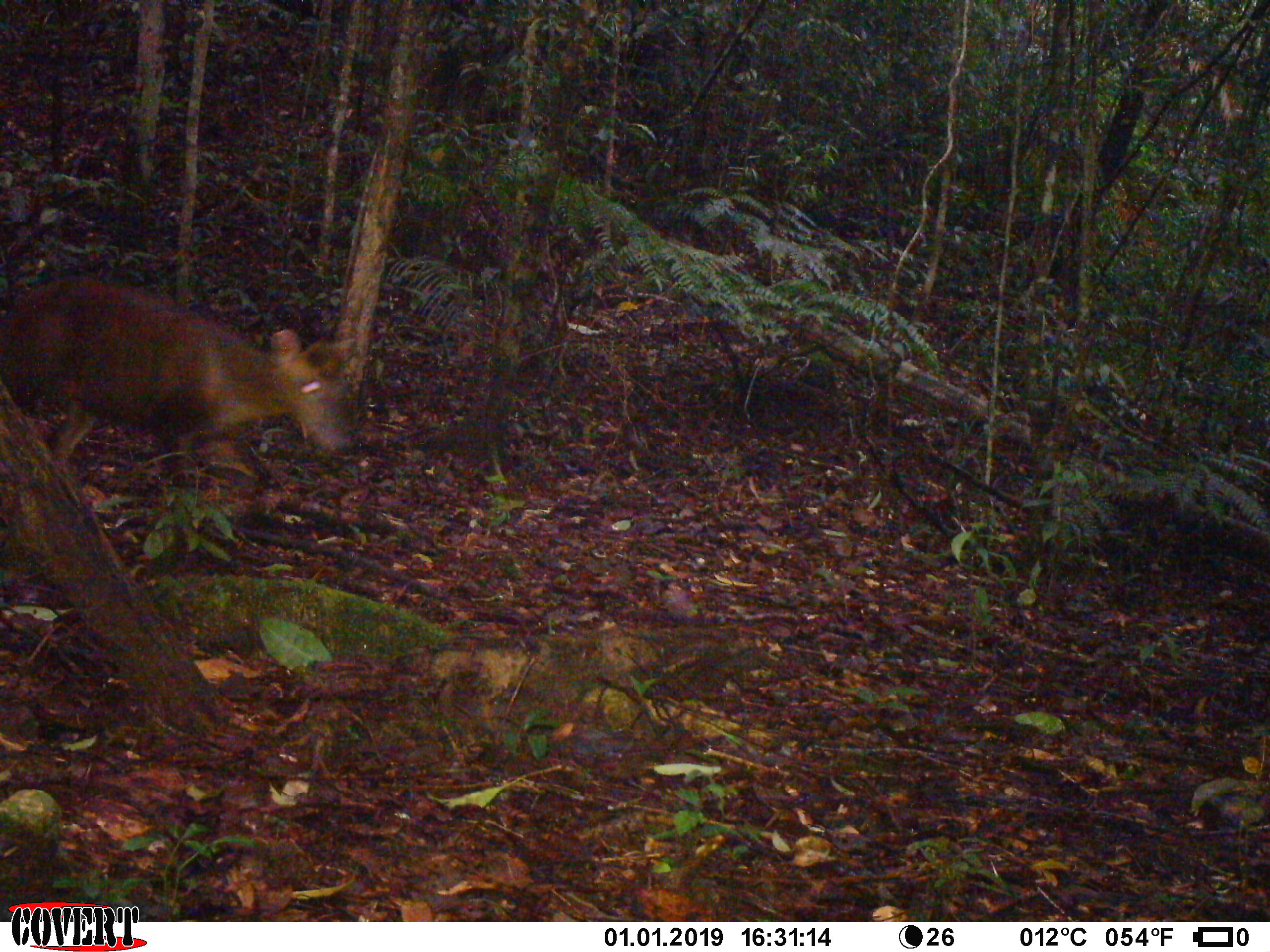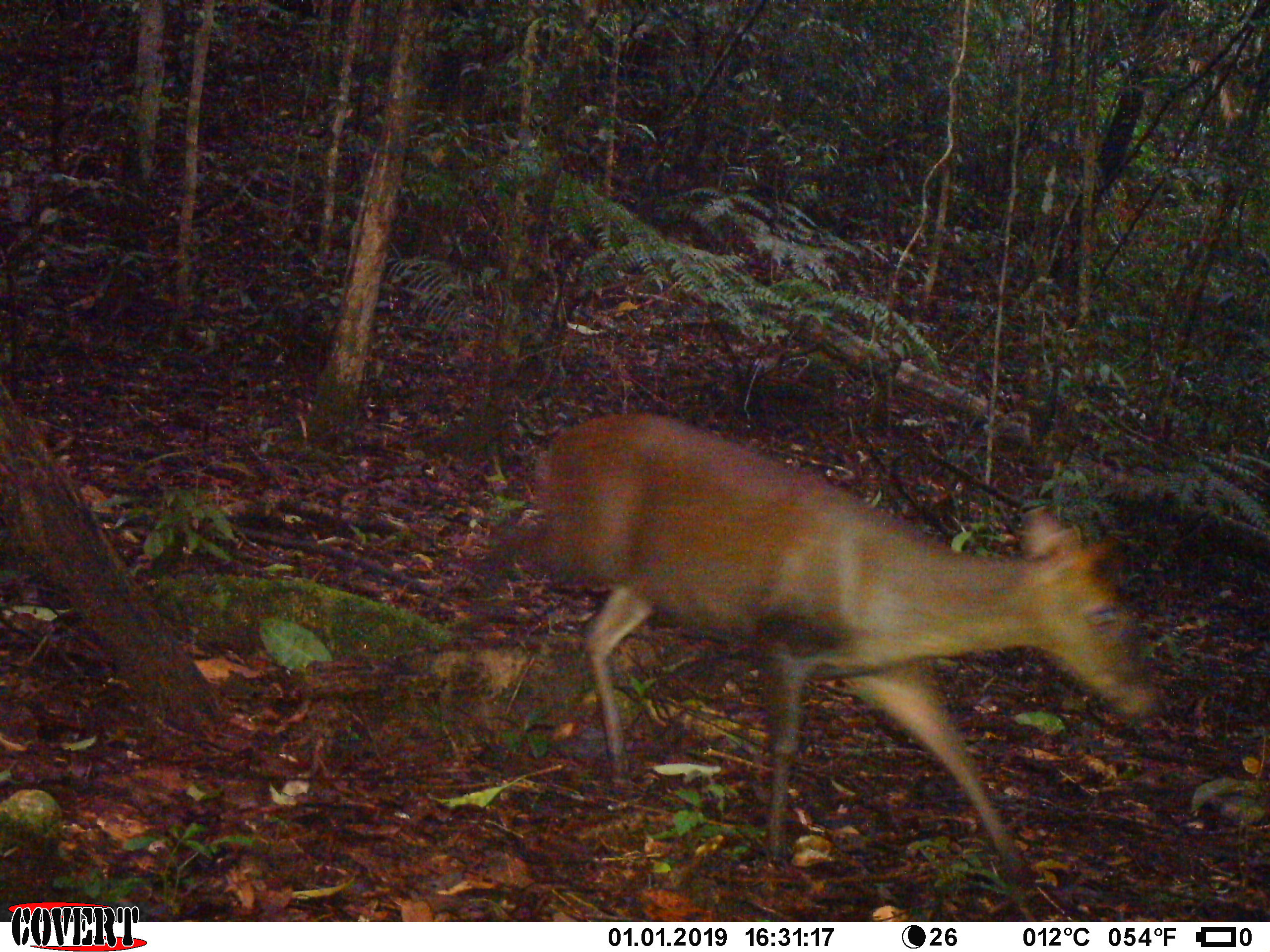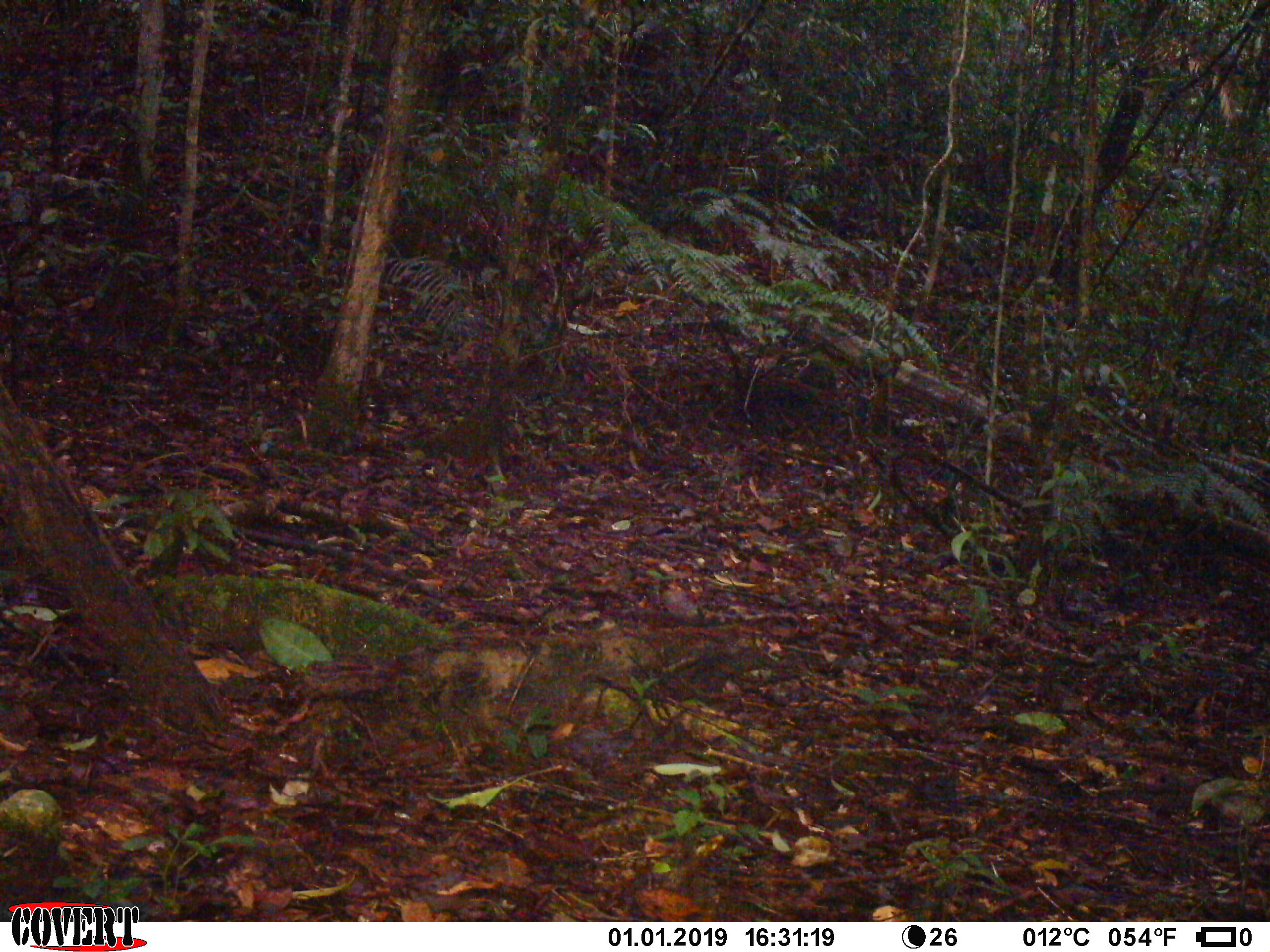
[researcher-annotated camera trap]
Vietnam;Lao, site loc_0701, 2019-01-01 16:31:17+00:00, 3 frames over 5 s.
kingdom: Animalia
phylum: Chordata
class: Mammalia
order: Artiodactyla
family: Cervidae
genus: Muntiacus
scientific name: Muntiacus rooseveltorum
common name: roosevelt's muntjac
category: roosevelts muntjac group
Roosevelts muntjac group (roosevelt's muntjac) (Muntiacus rooseveltorum). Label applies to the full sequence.